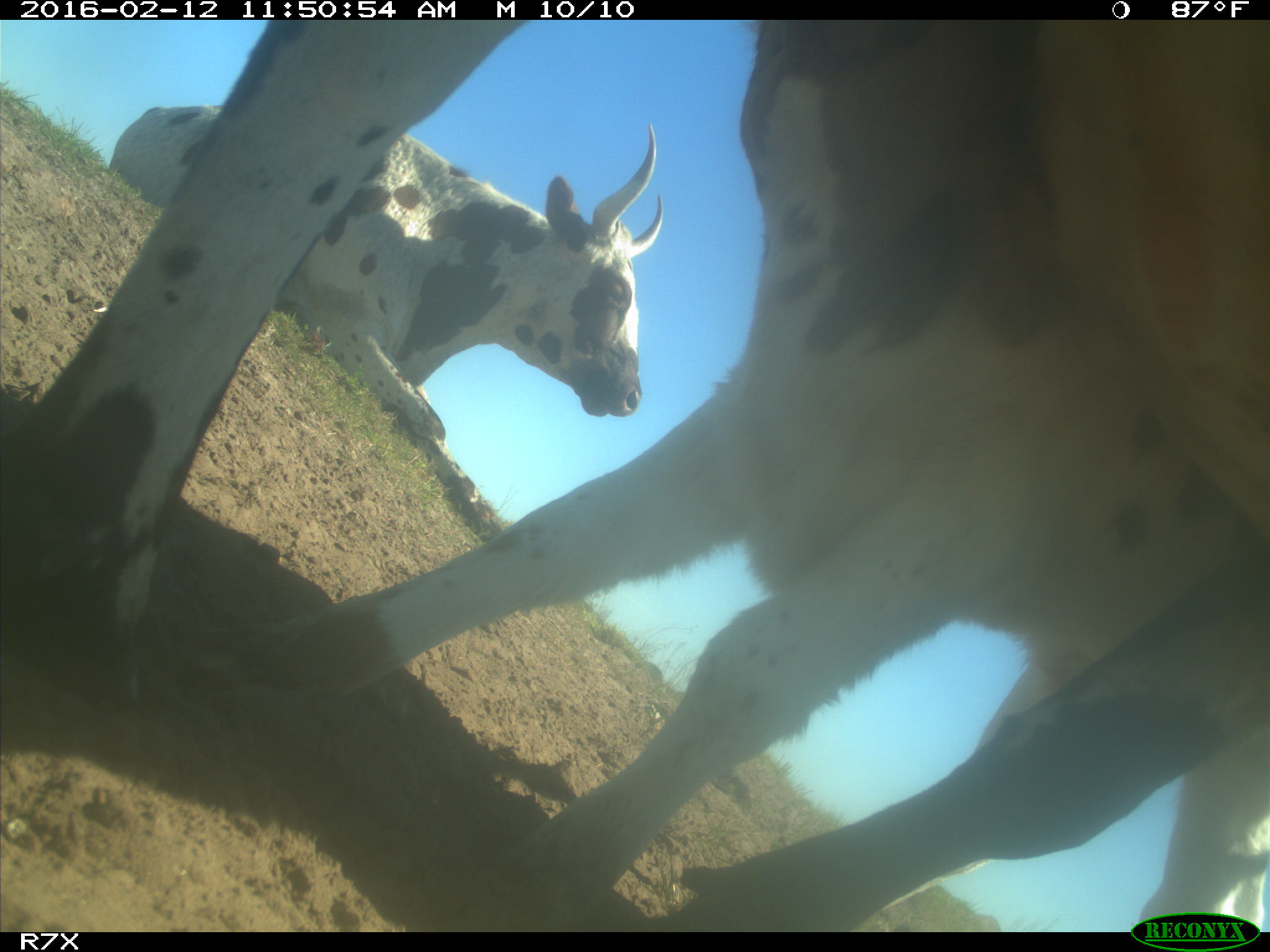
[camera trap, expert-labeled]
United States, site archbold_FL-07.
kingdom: Animalia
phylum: Chordata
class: Mammalia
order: Artiodactyla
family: Bovidae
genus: Bos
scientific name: Bos taurus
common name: domestic cow